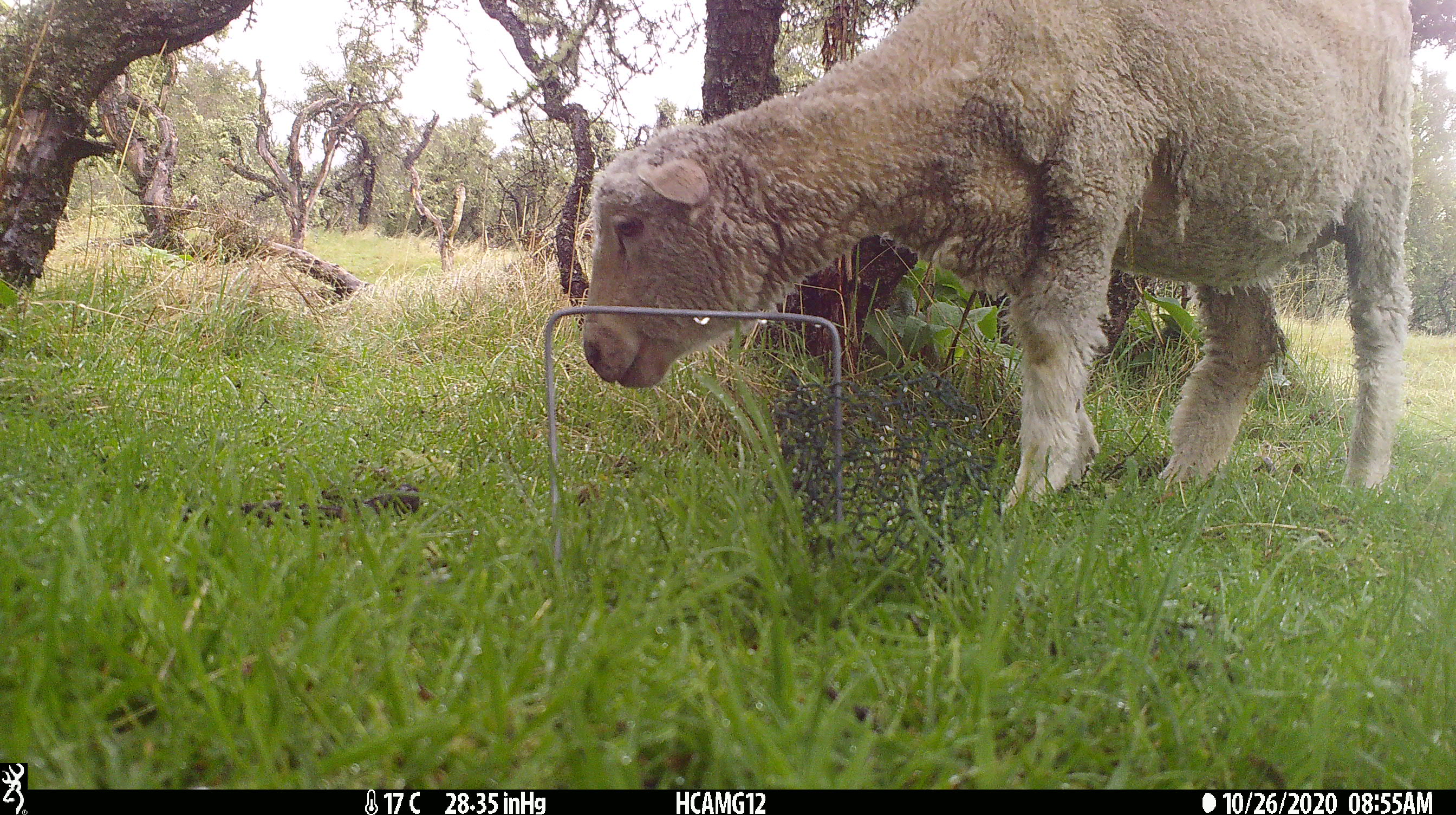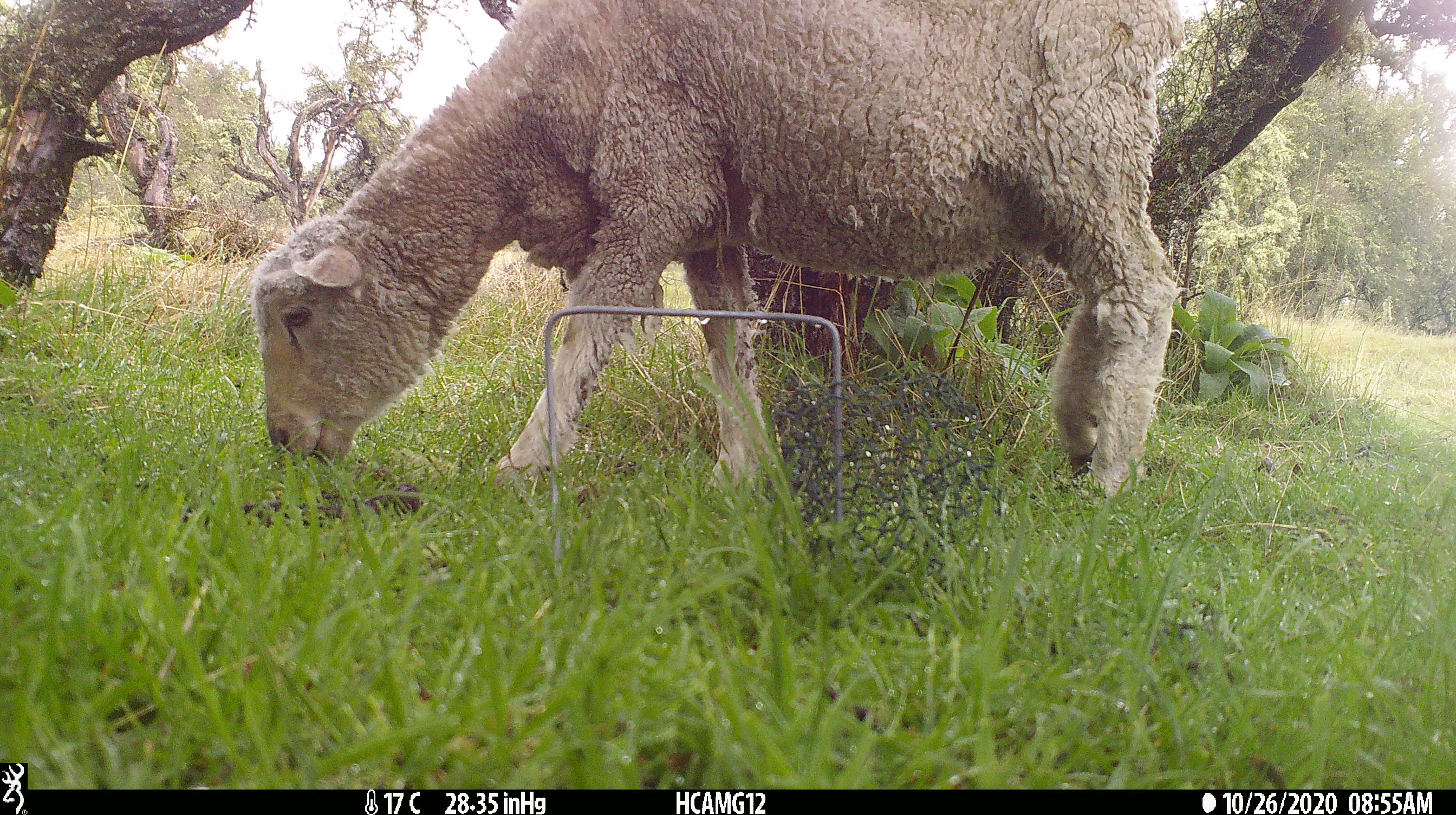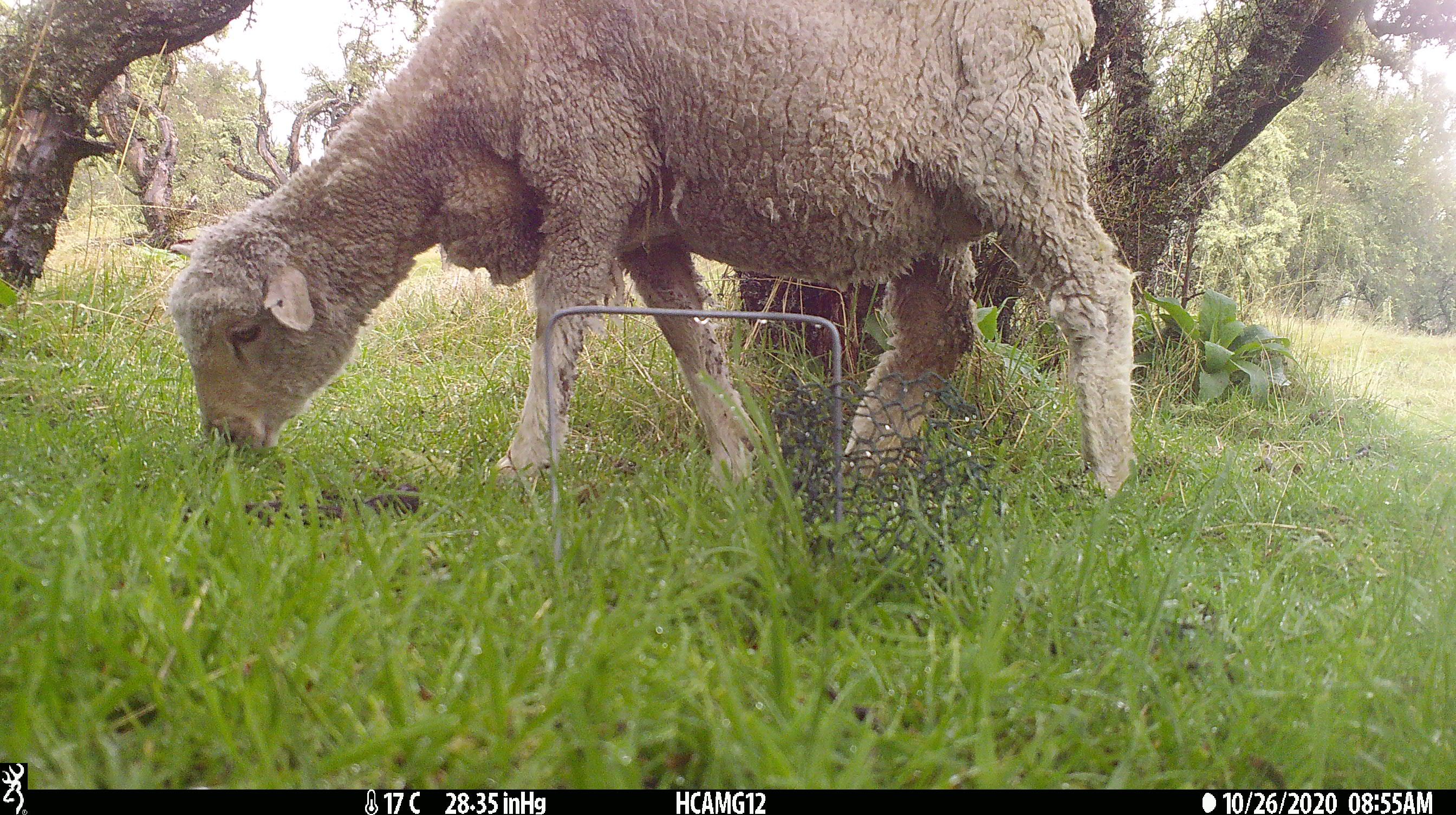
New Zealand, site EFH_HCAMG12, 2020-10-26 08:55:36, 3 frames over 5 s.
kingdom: Animalia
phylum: Chordata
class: Mammalia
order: Artiodactyla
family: Bovidae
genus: Ovis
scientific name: Ovis aries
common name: domestic sheep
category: sheep